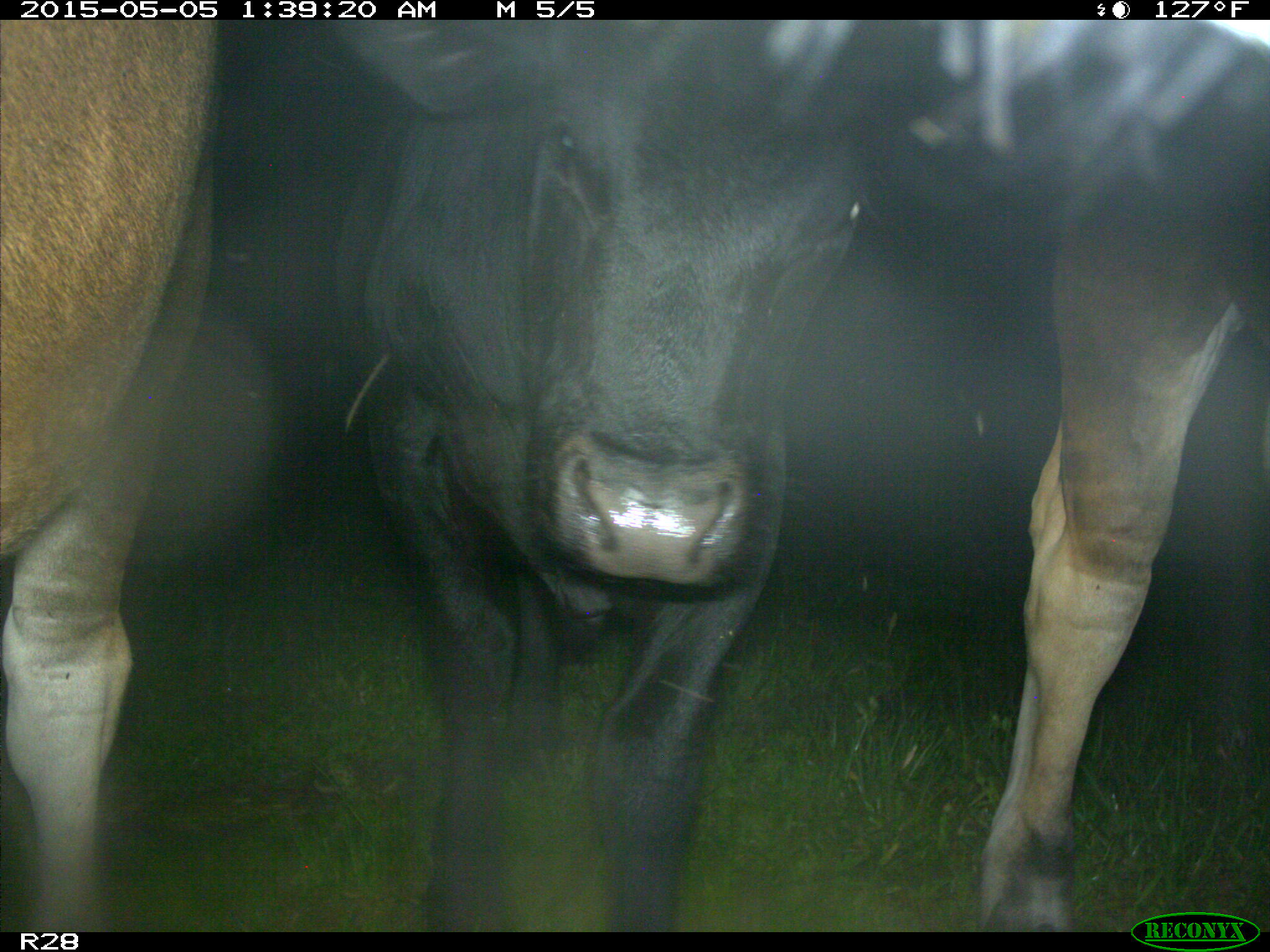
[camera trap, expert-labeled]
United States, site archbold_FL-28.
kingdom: Animalia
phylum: Chordata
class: Mammalia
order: Artiodactyla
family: Bovidae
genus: Bos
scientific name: Bos taurus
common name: domestic cow